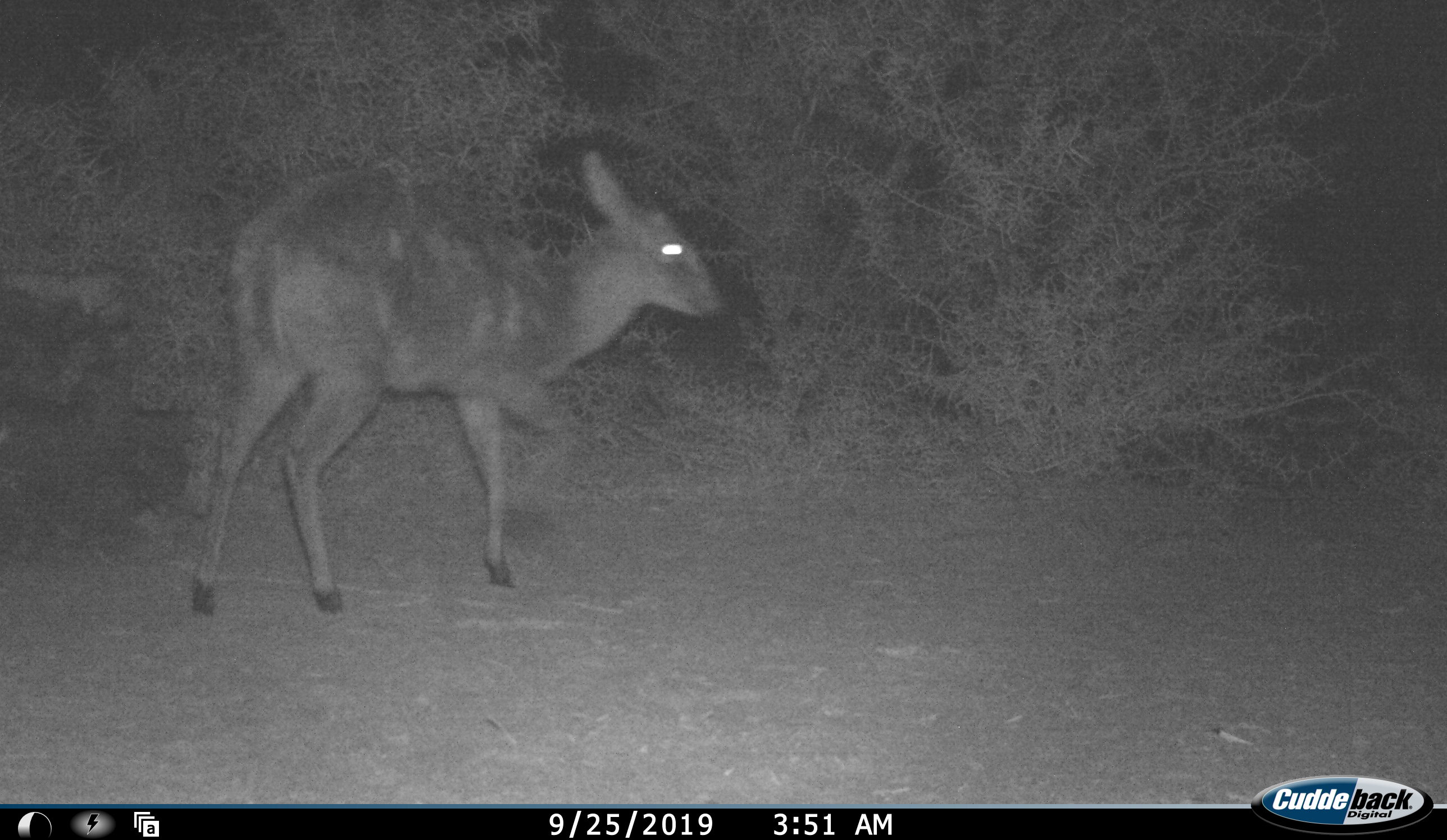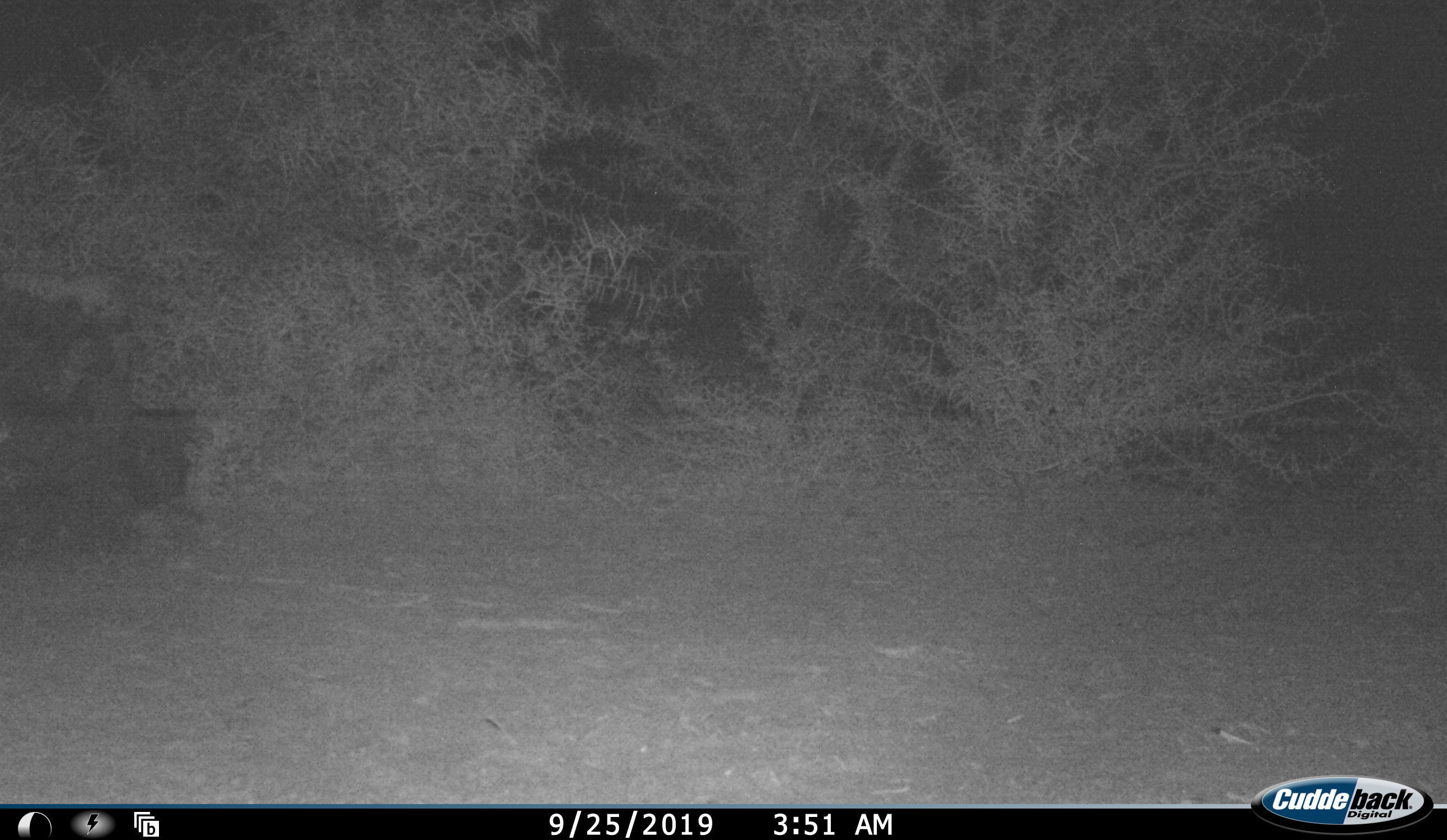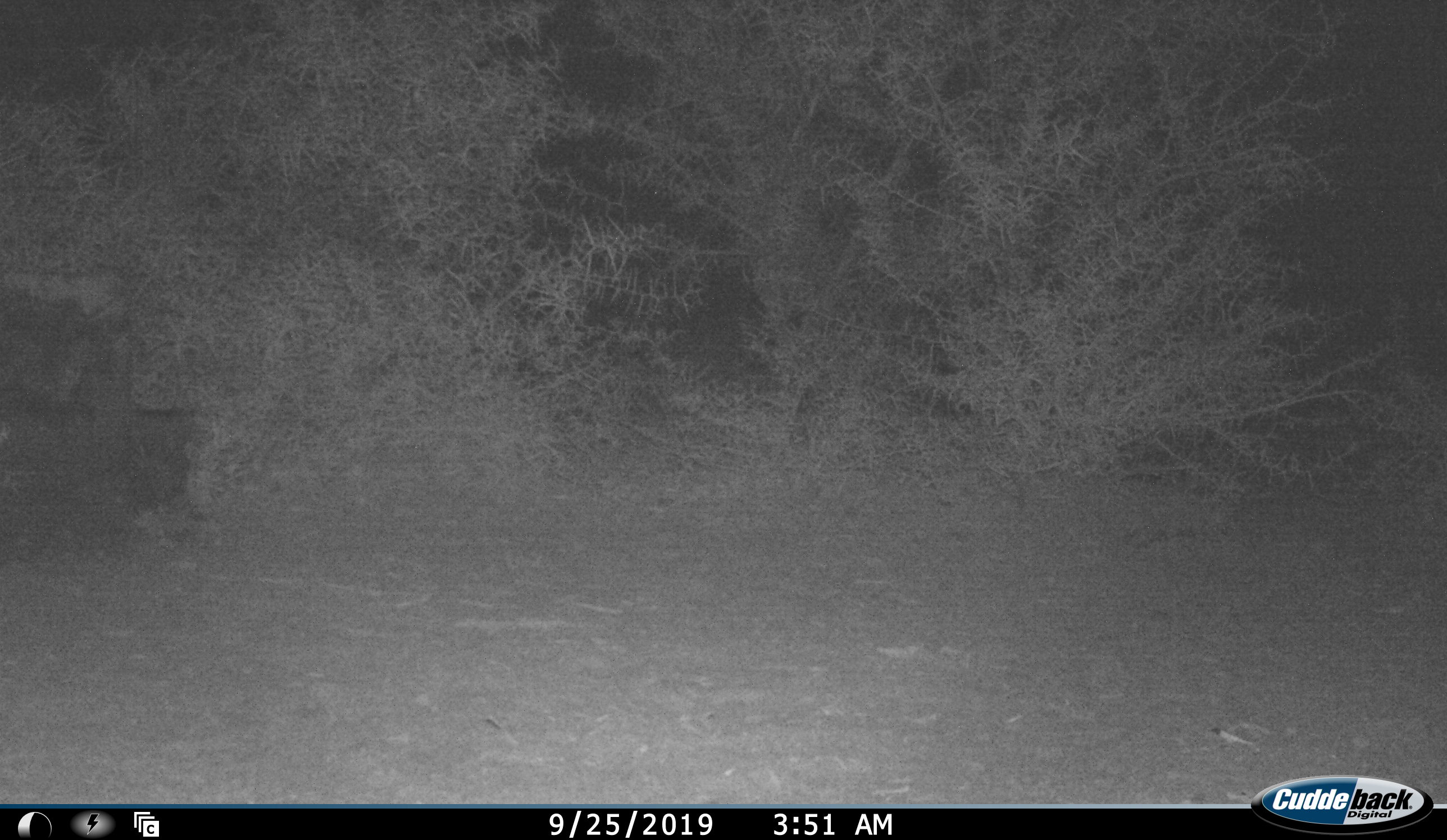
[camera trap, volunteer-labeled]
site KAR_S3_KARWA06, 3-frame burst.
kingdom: Animalia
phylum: Chordata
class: Mammalia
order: Artiodactyla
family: Bovidae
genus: Sylvicapra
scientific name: Sylvicapra grimmia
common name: common duiker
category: duikercommongrey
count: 1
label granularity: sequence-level